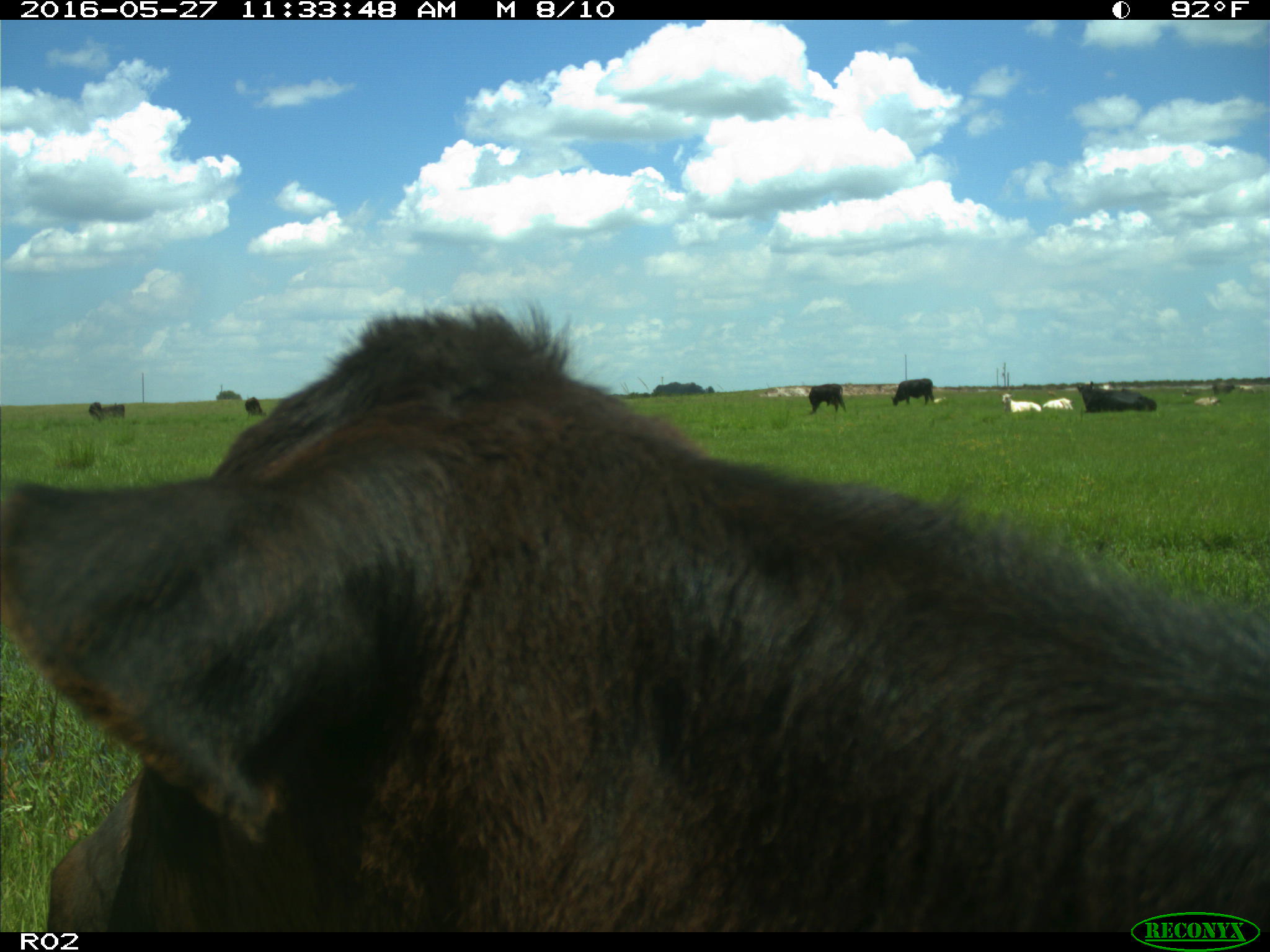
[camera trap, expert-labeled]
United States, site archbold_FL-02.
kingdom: Animalia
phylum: Chordata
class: Mammalia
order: Artiodactyla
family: Bovidae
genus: Bos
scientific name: Bos taurus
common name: domestic cow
Bos taurus (domestic cow).